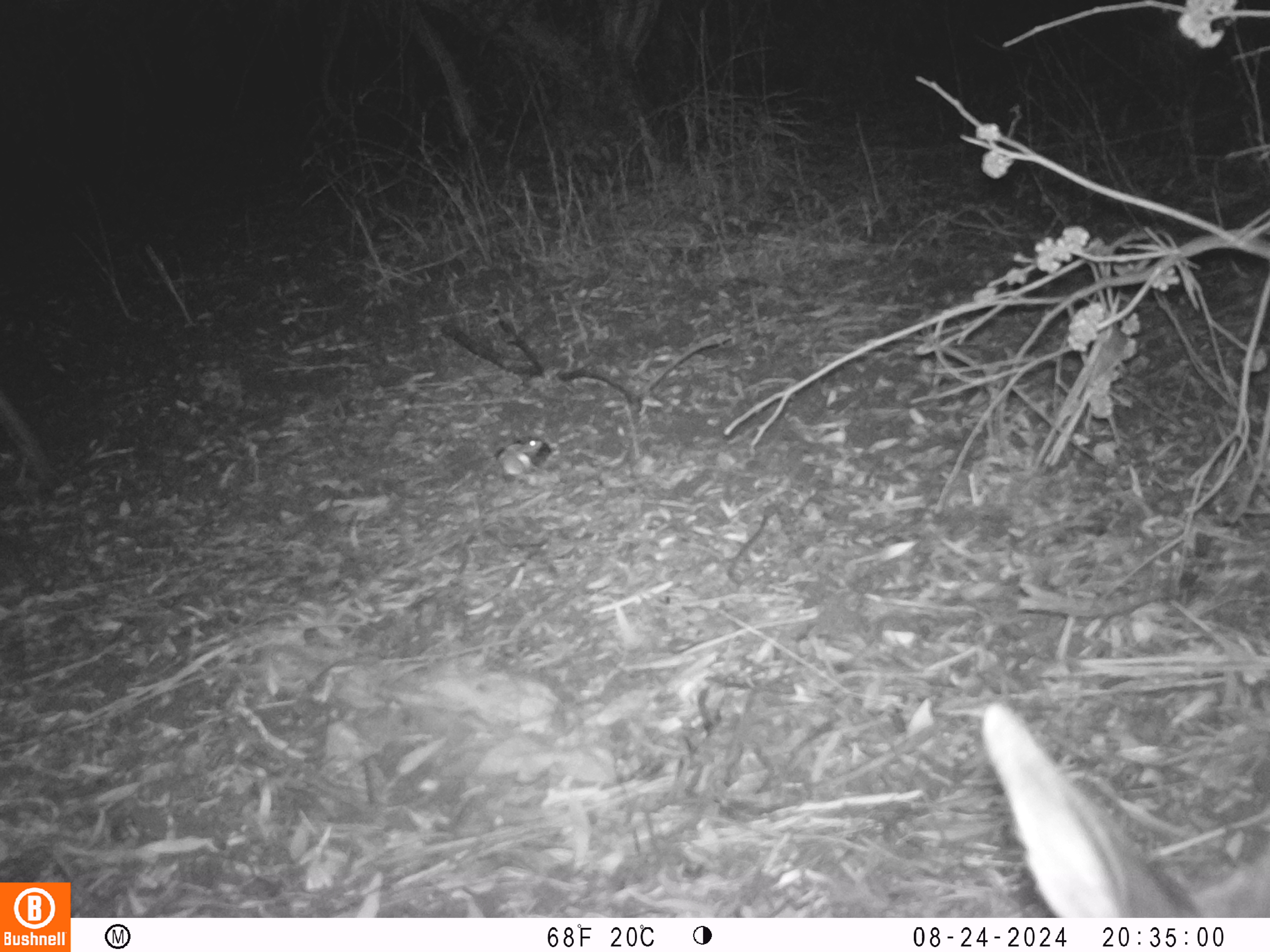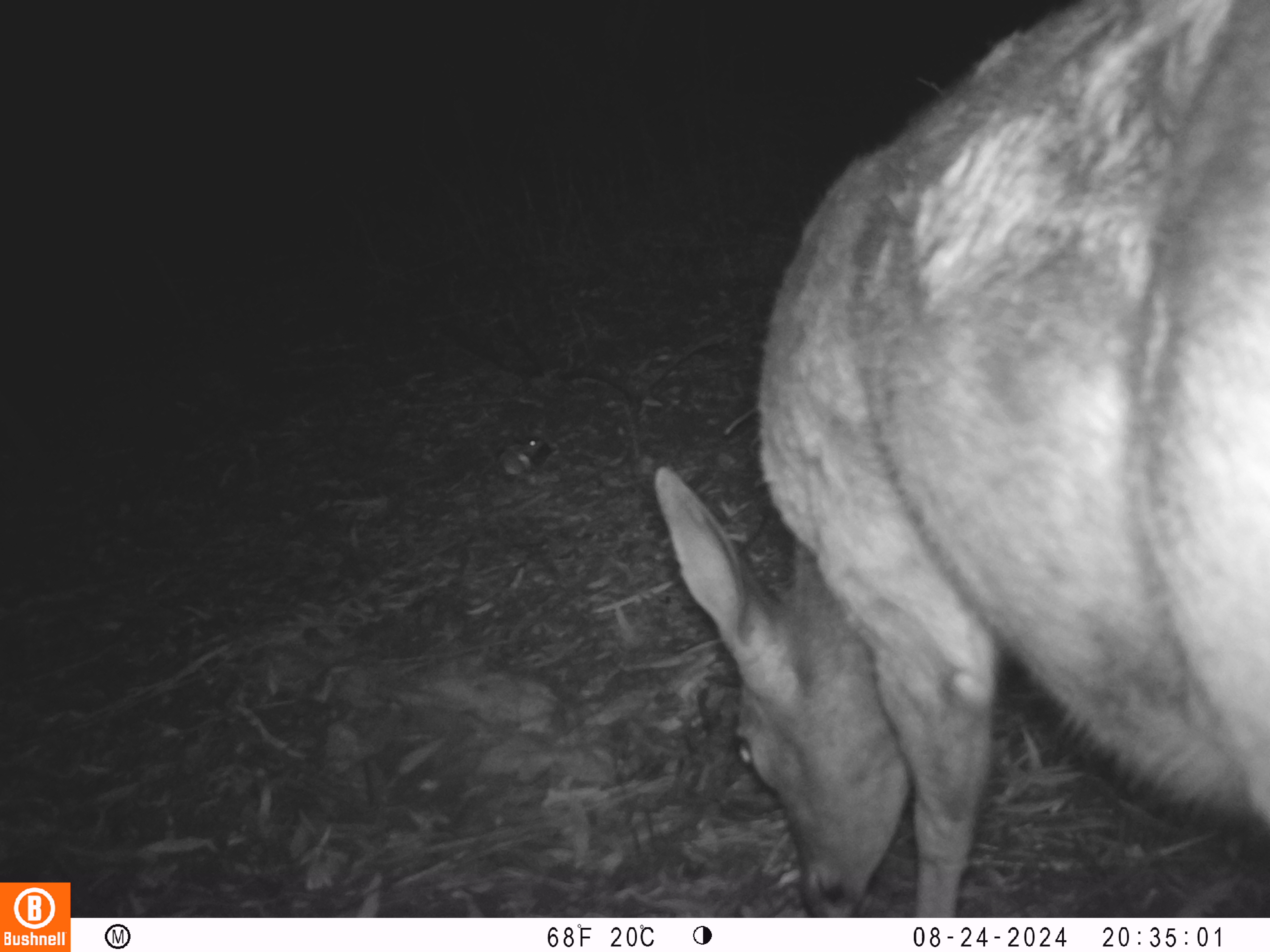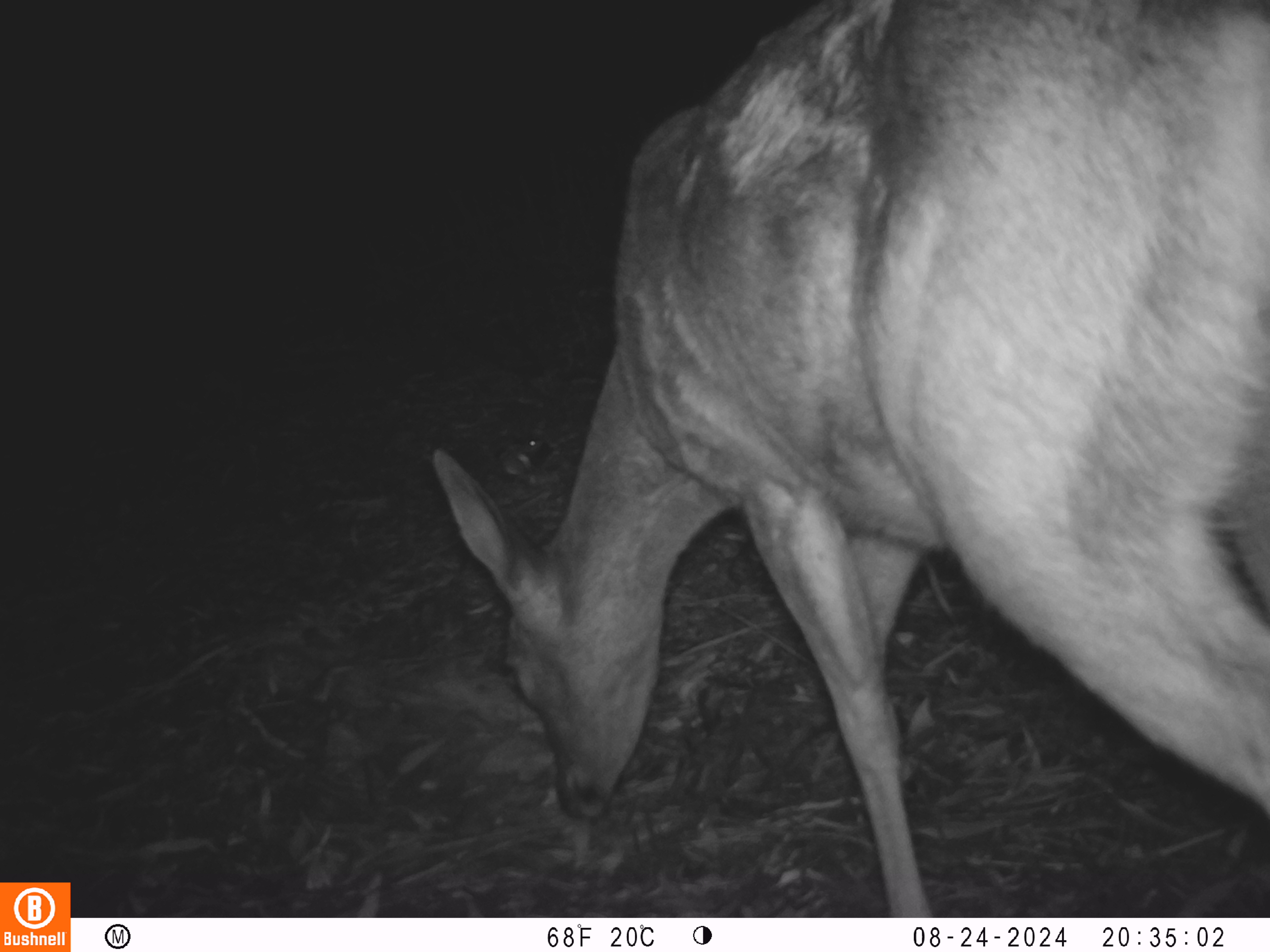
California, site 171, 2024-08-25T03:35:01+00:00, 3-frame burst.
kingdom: Animalia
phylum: Chordata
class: Mammalia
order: Artiodactyla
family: Cervidae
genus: Odocoileus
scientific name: Odocoileus hemionus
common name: mule deer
Mule deer (Odocoileus hemionus).